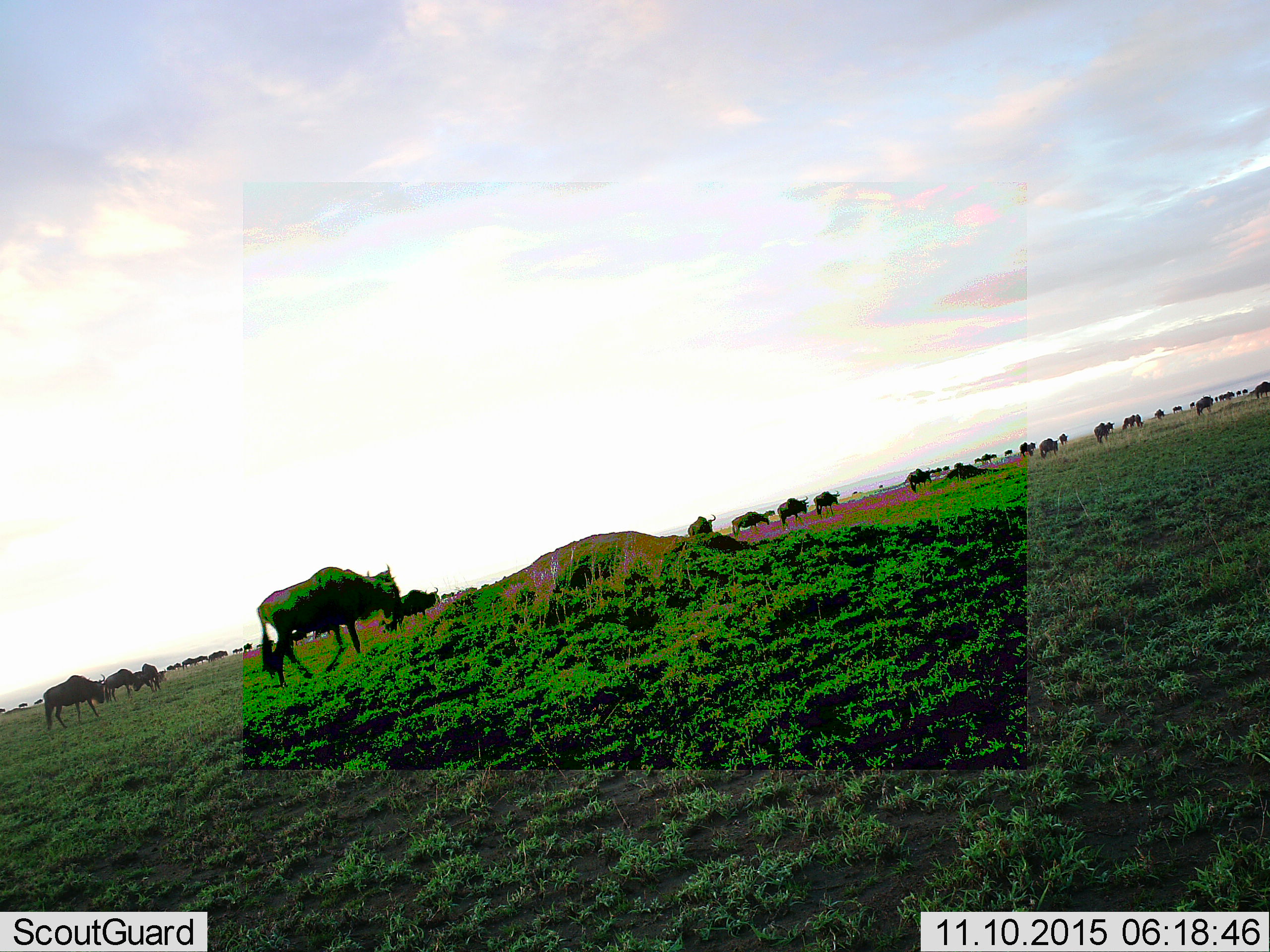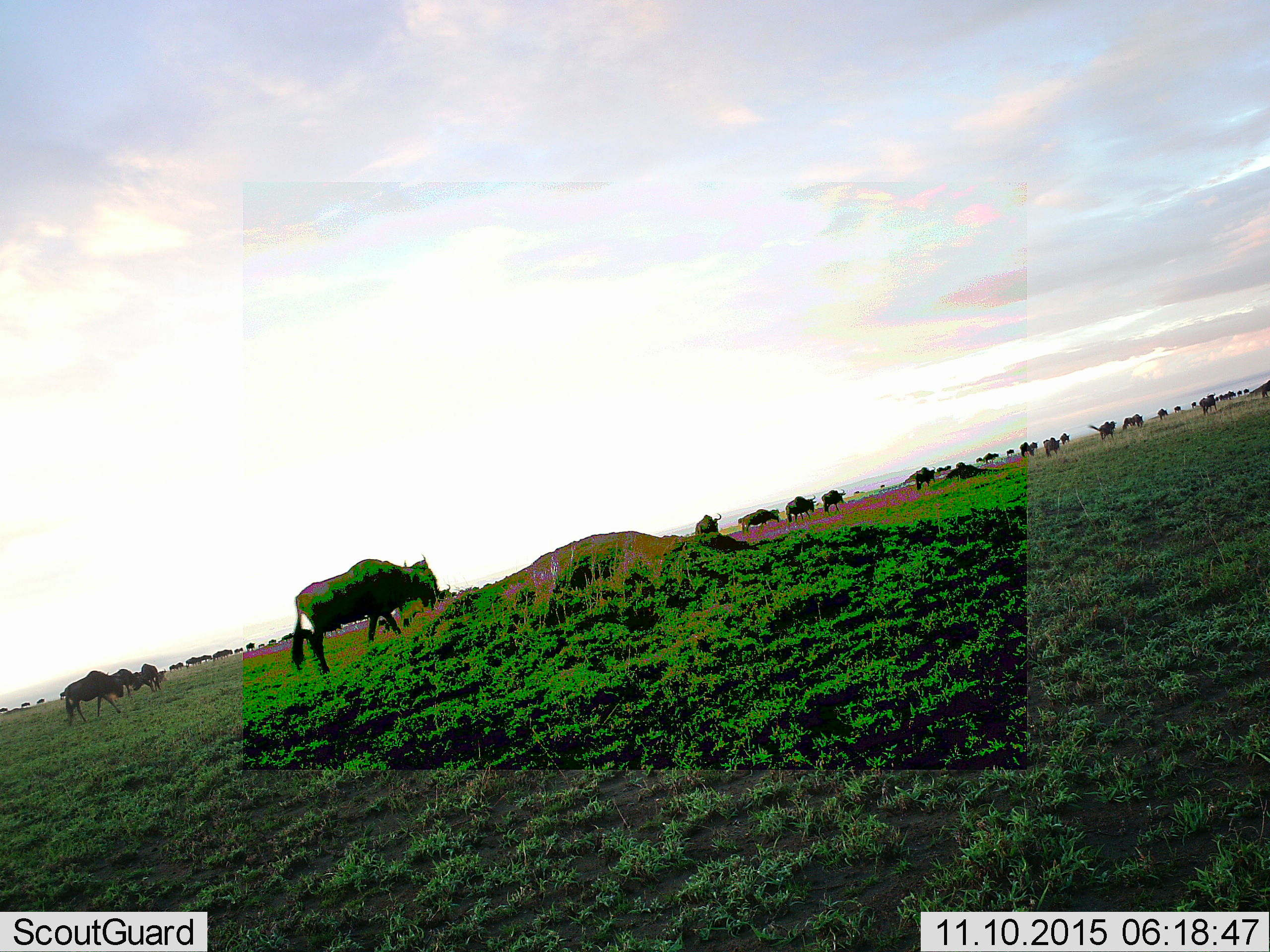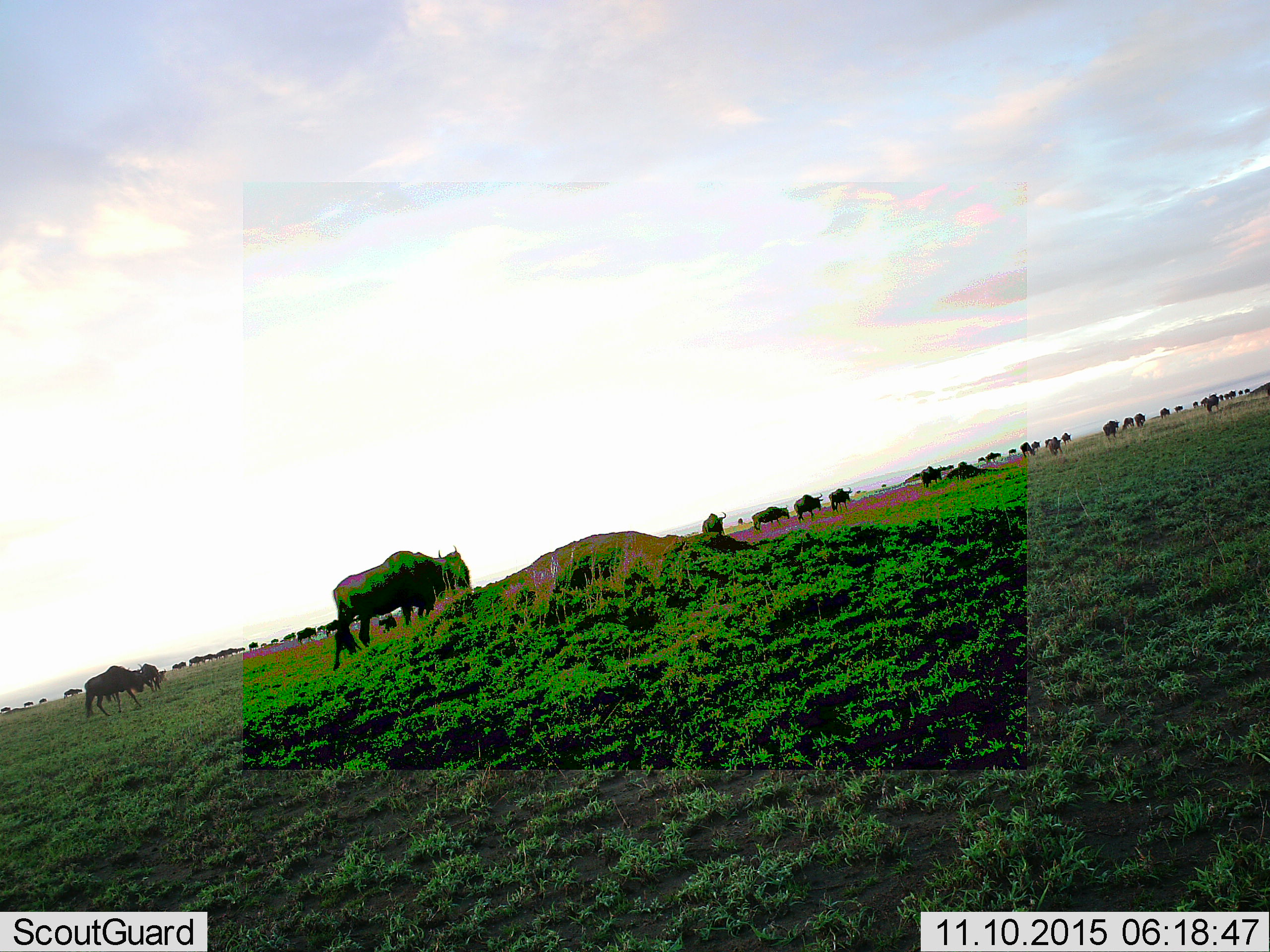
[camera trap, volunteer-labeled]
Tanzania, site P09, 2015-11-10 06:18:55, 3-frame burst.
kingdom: Animalia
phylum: Chordata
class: Mammalia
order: Artiodactyla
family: Bovidae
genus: Connochaetes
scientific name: Connochaetes taurinus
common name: blue wildebeest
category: wildebeest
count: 11-50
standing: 14%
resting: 14%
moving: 71%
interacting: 0%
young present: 14%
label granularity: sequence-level